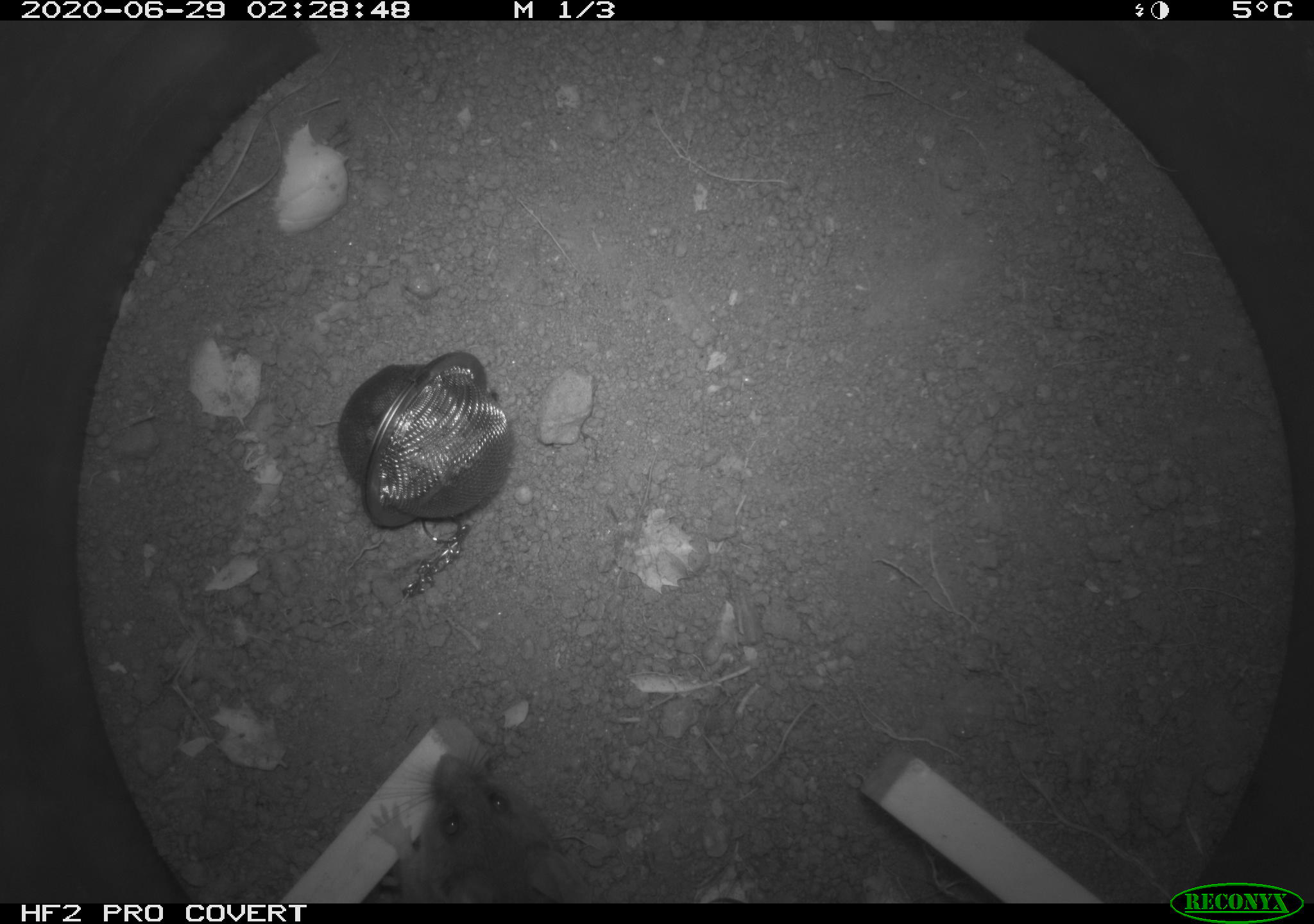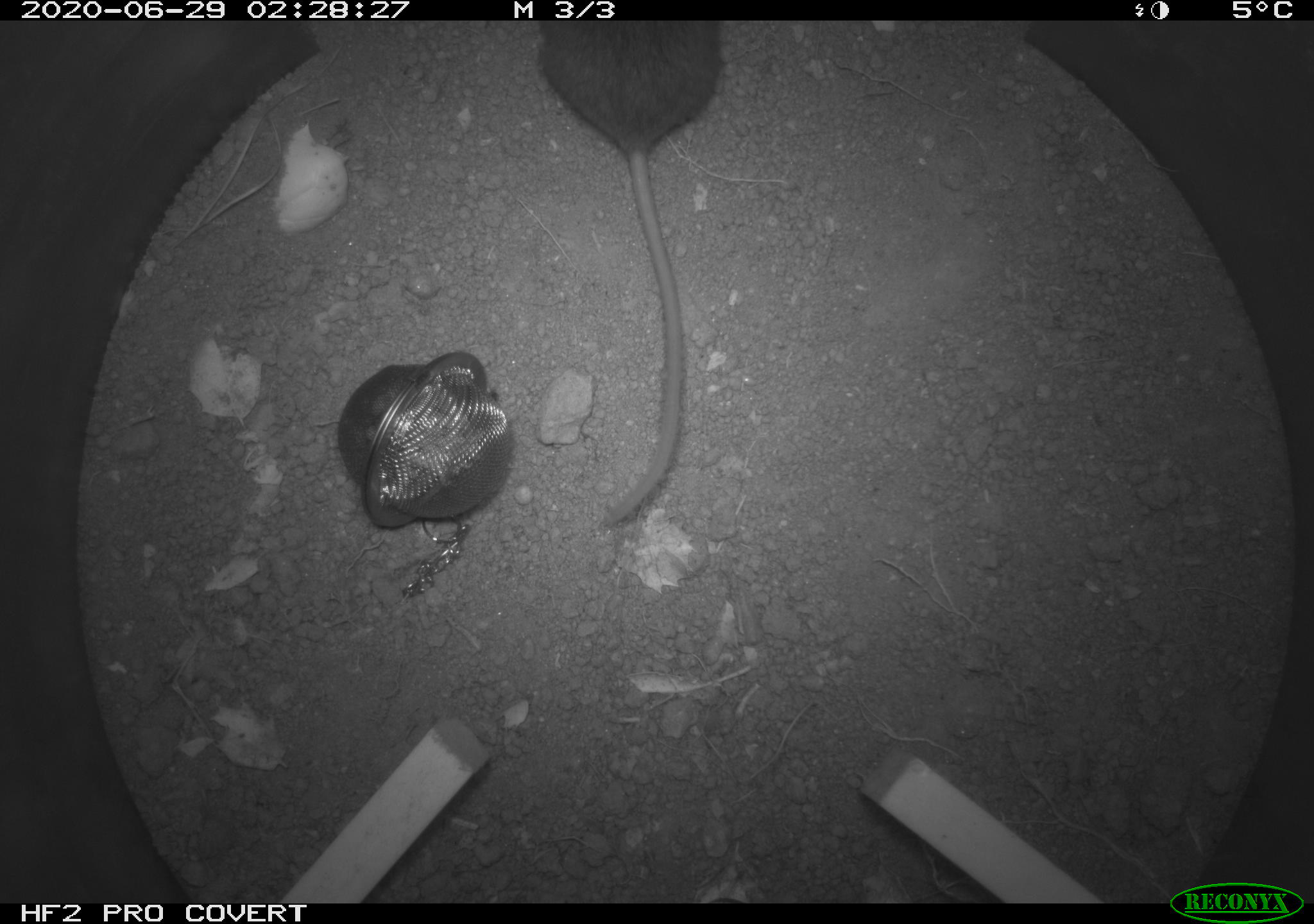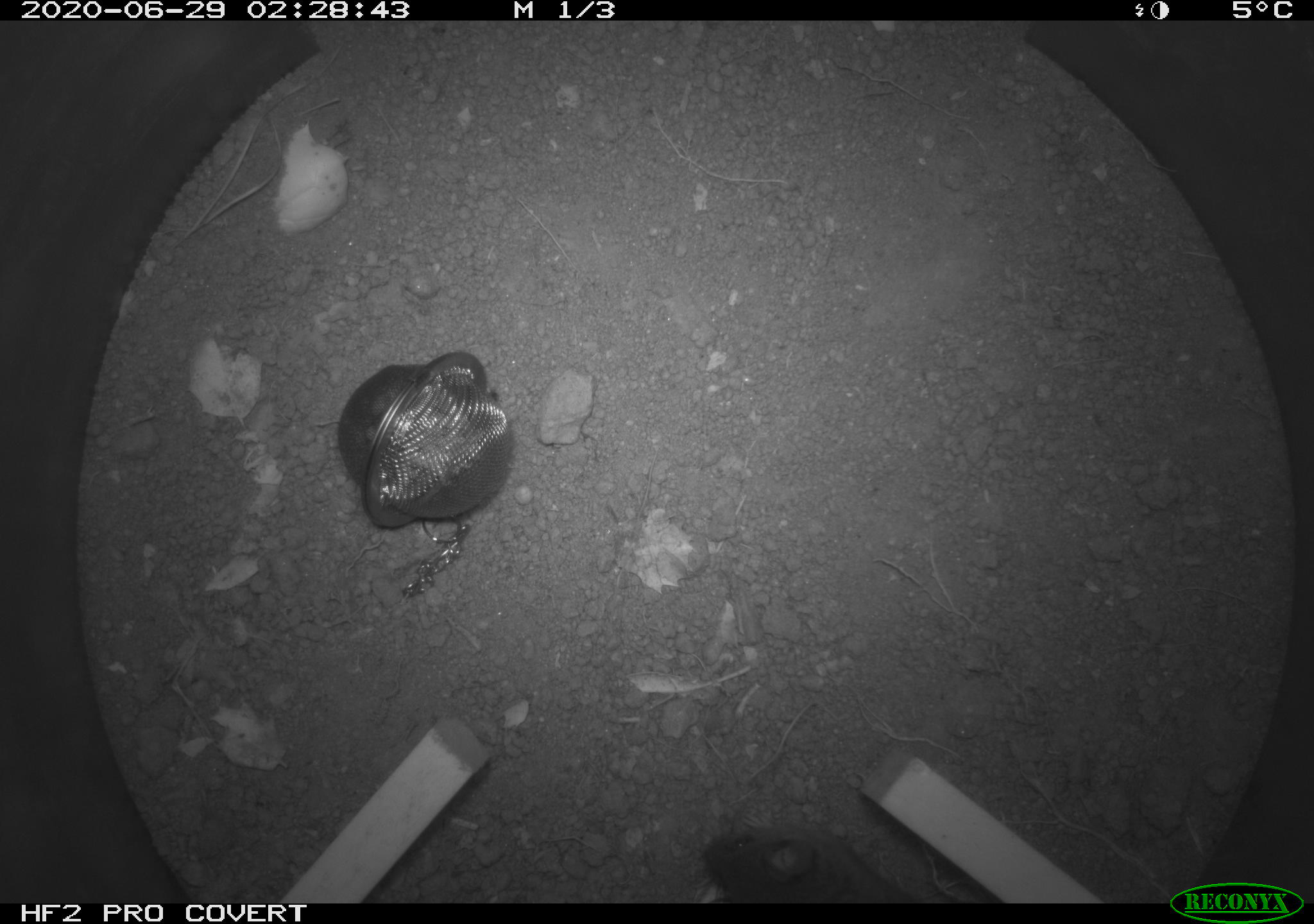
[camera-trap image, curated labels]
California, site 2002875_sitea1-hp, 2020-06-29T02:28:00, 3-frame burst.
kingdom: Animalia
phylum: Chordata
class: Mammalia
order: Rodentia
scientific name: Rodentia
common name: rodent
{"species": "rodent (Rodentia)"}